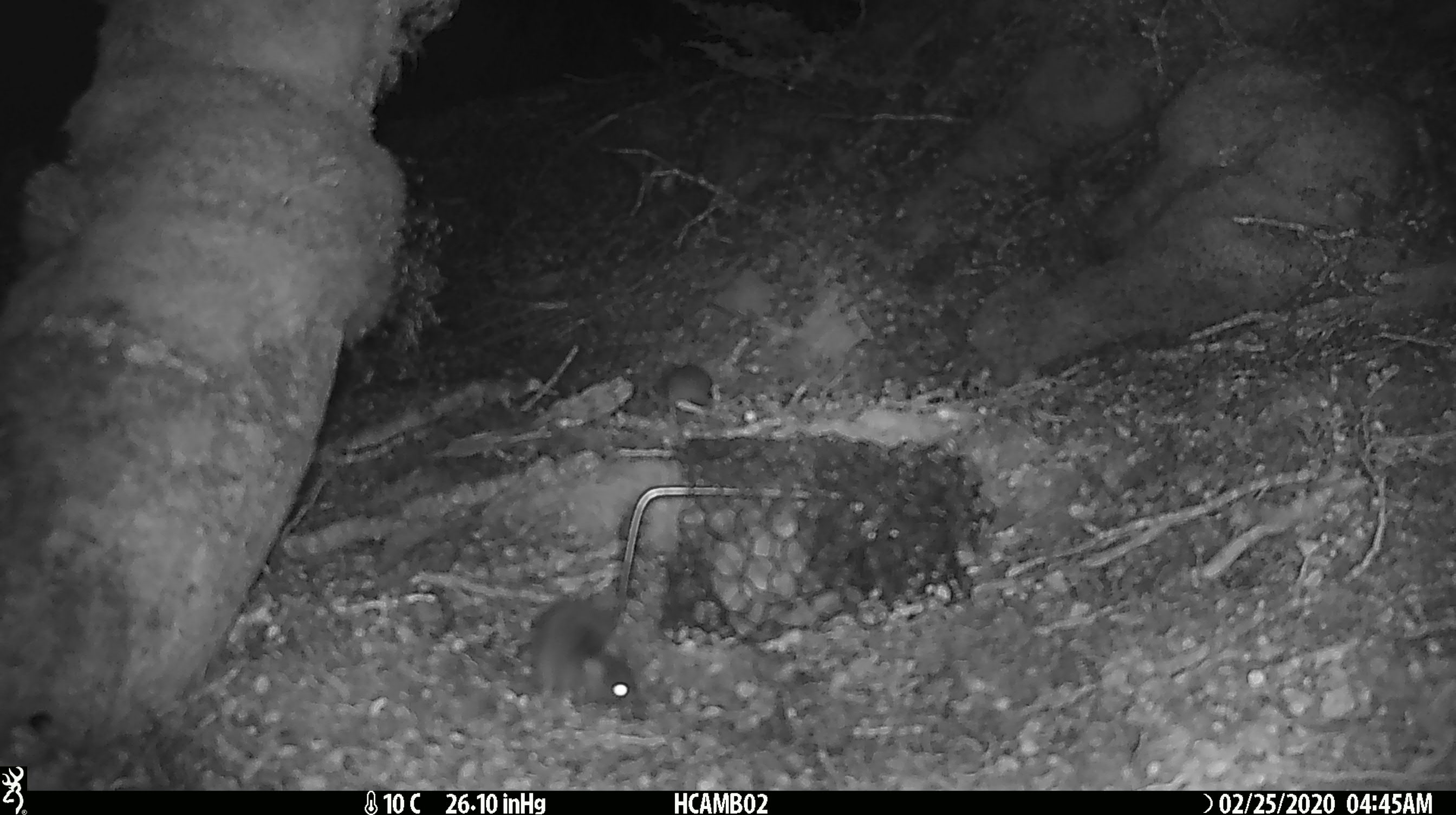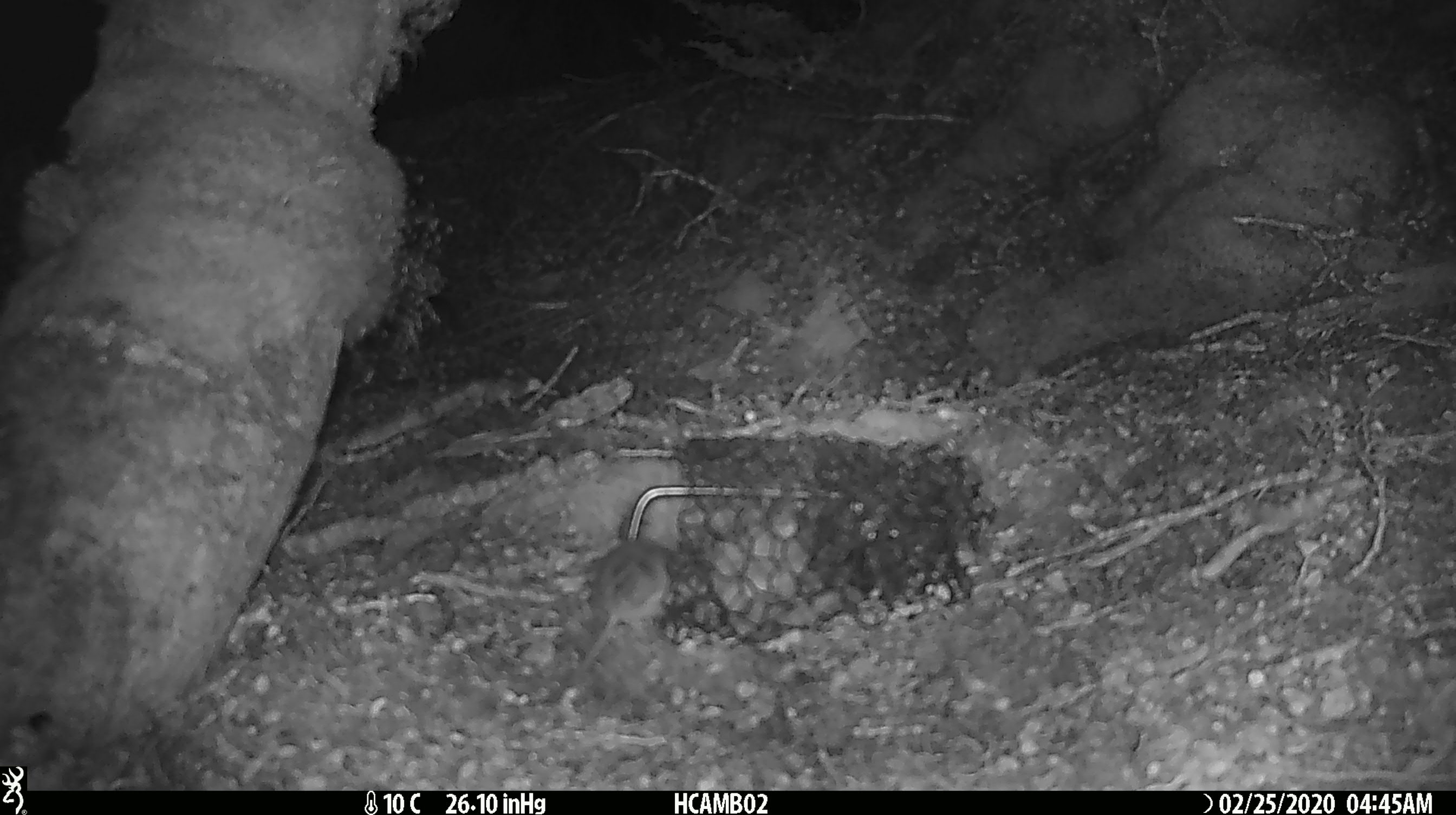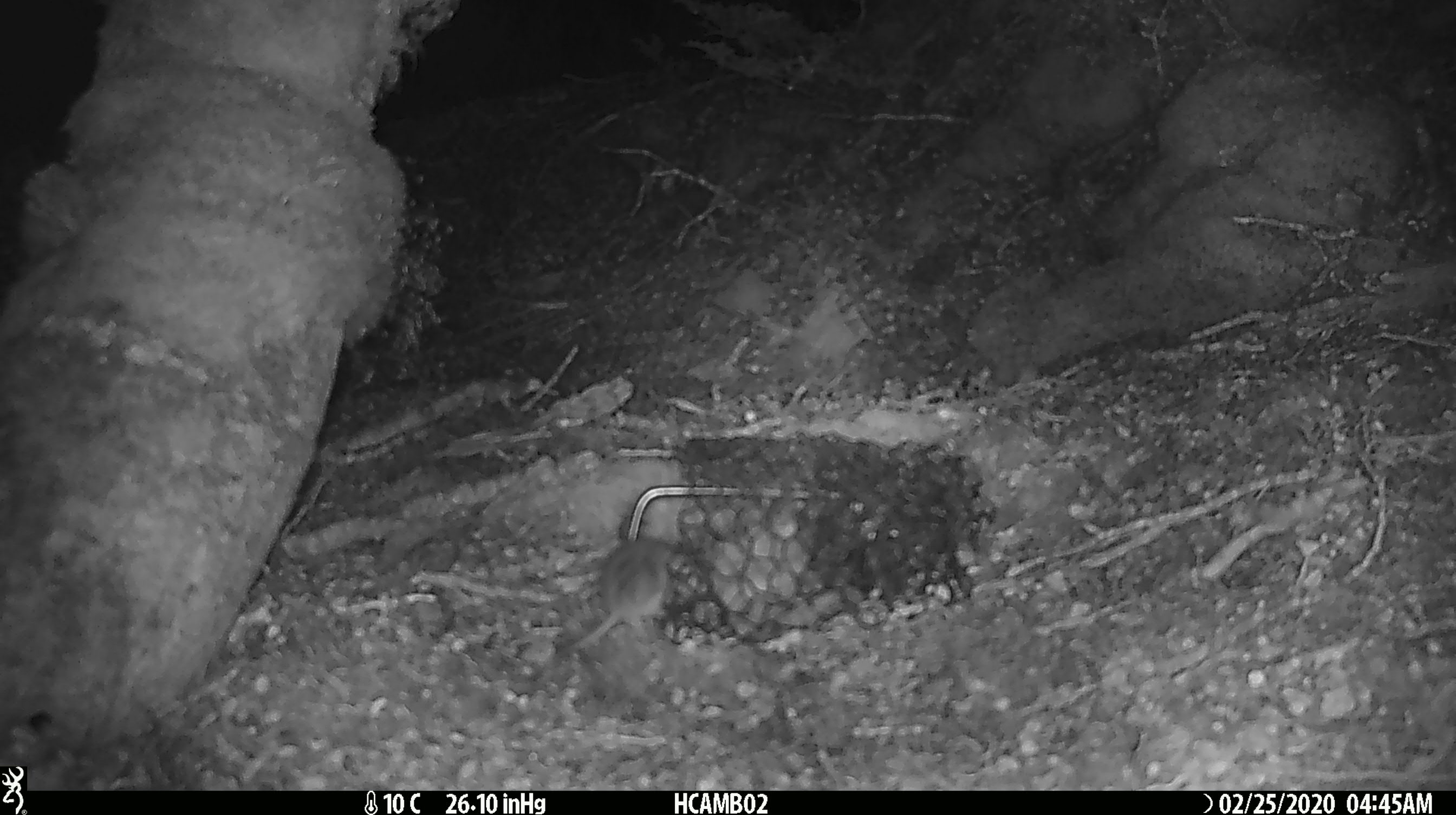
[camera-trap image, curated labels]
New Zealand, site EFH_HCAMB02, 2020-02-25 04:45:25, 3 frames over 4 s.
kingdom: Animalia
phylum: Chordata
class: Mammalia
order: Rodentia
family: Muridae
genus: Mus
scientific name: Mus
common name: mouse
Mouse (Mus).